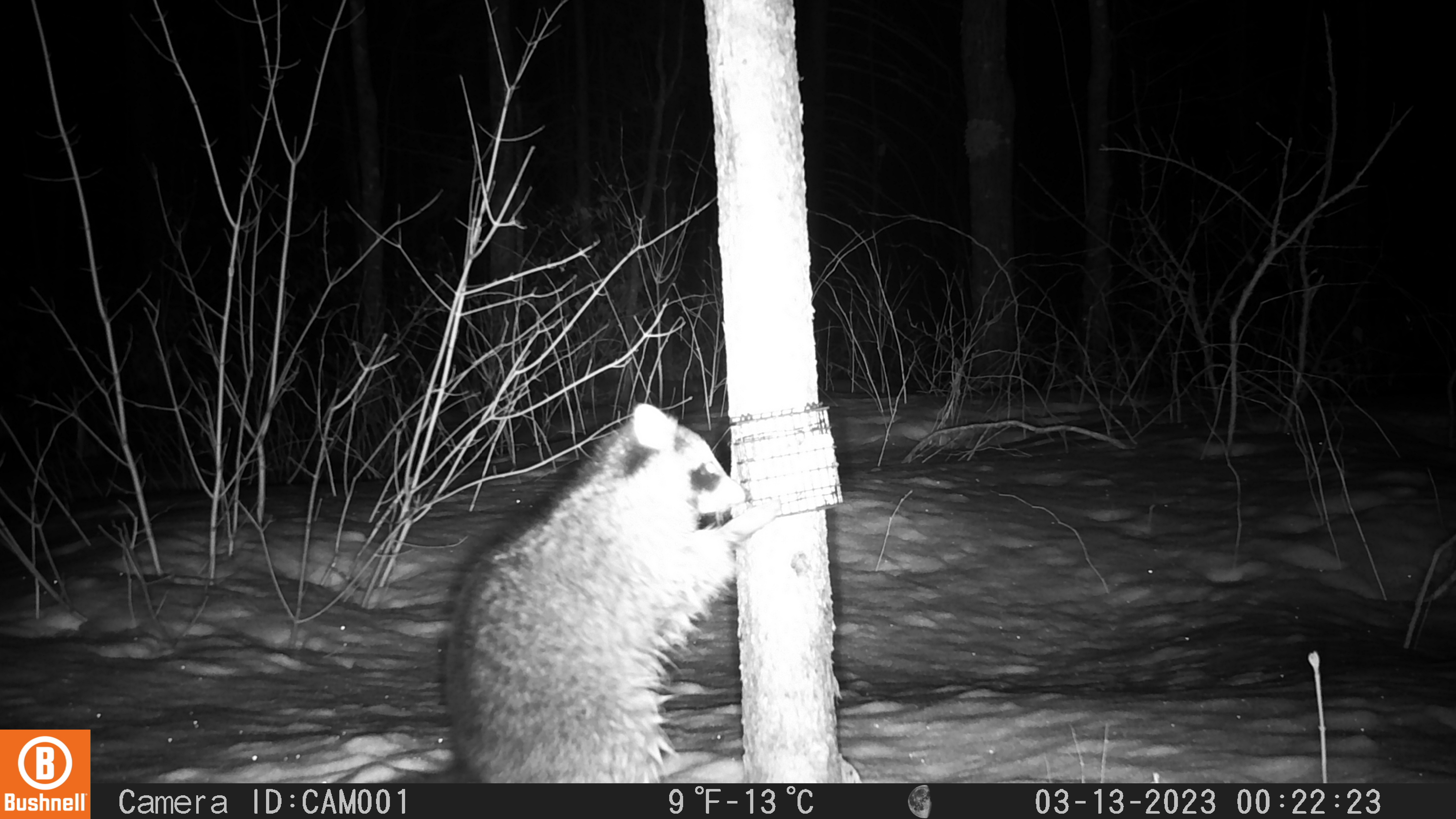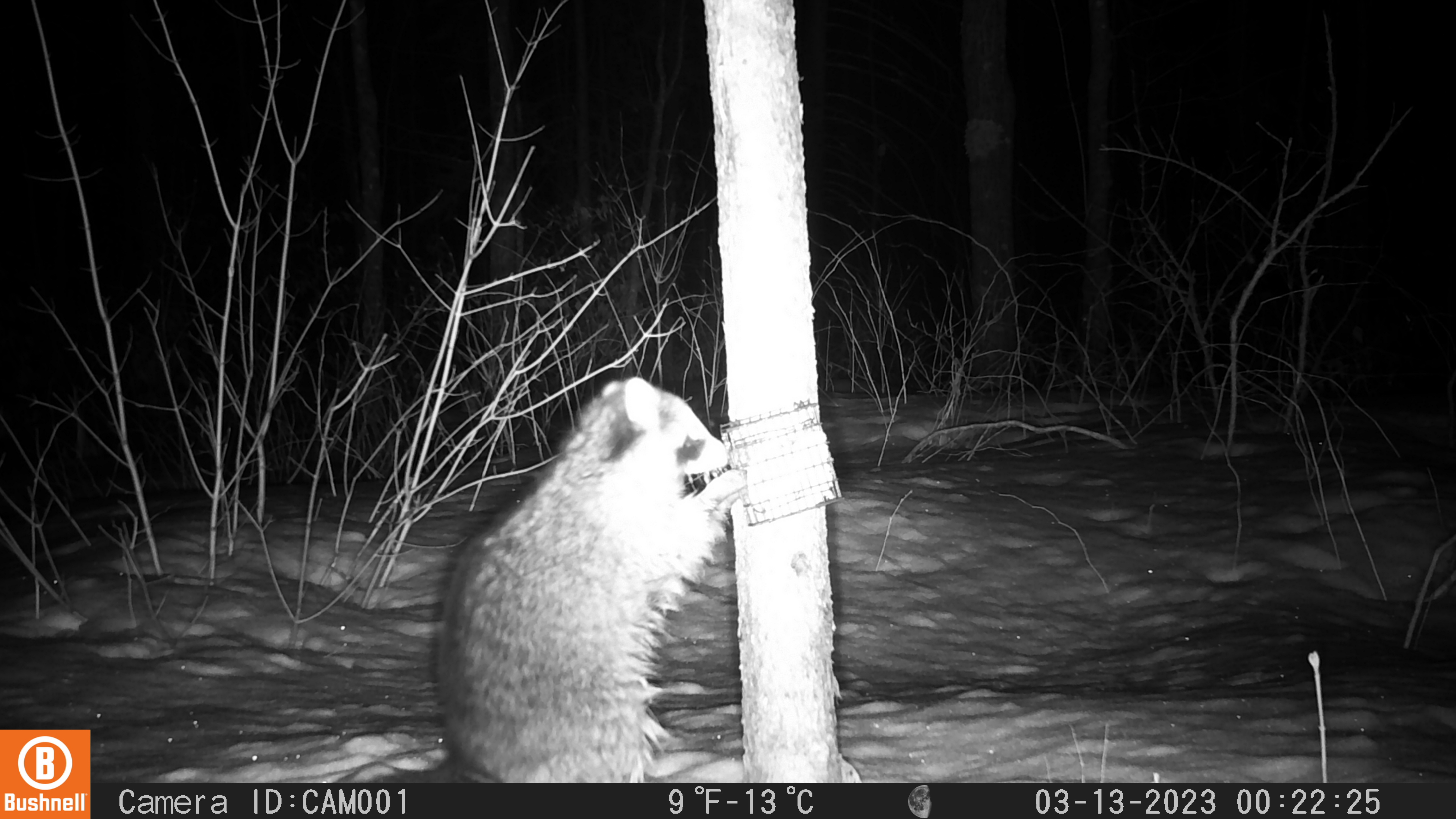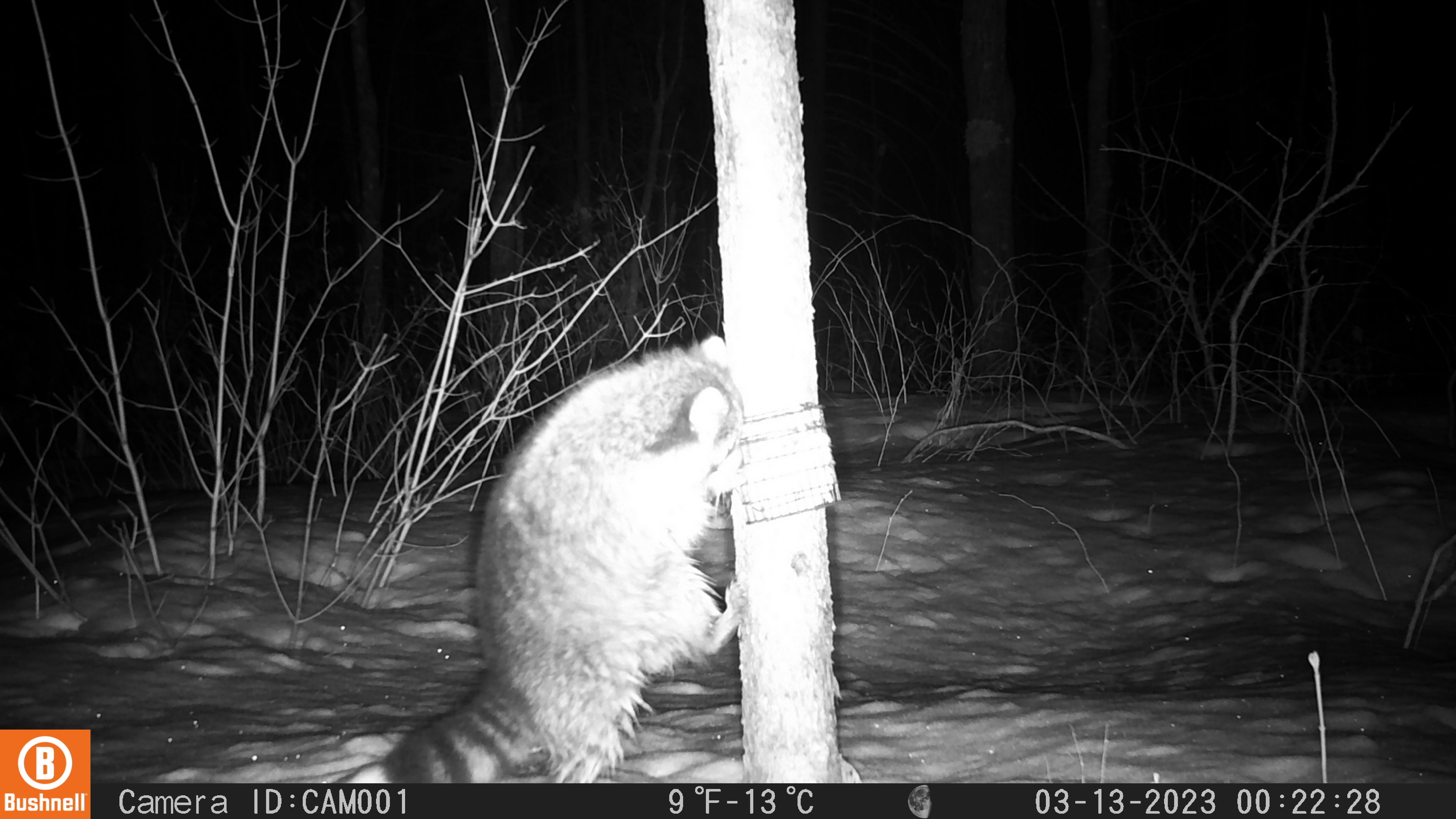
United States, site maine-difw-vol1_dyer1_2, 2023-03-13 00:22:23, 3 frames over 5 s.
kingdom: Animalia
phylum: Chordata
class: Mammalia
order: Carnivora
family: Procyonidae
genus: Procyon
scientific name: Procyon lotor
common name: raccoon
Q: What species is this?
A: Raccoon (Procyon lotor).